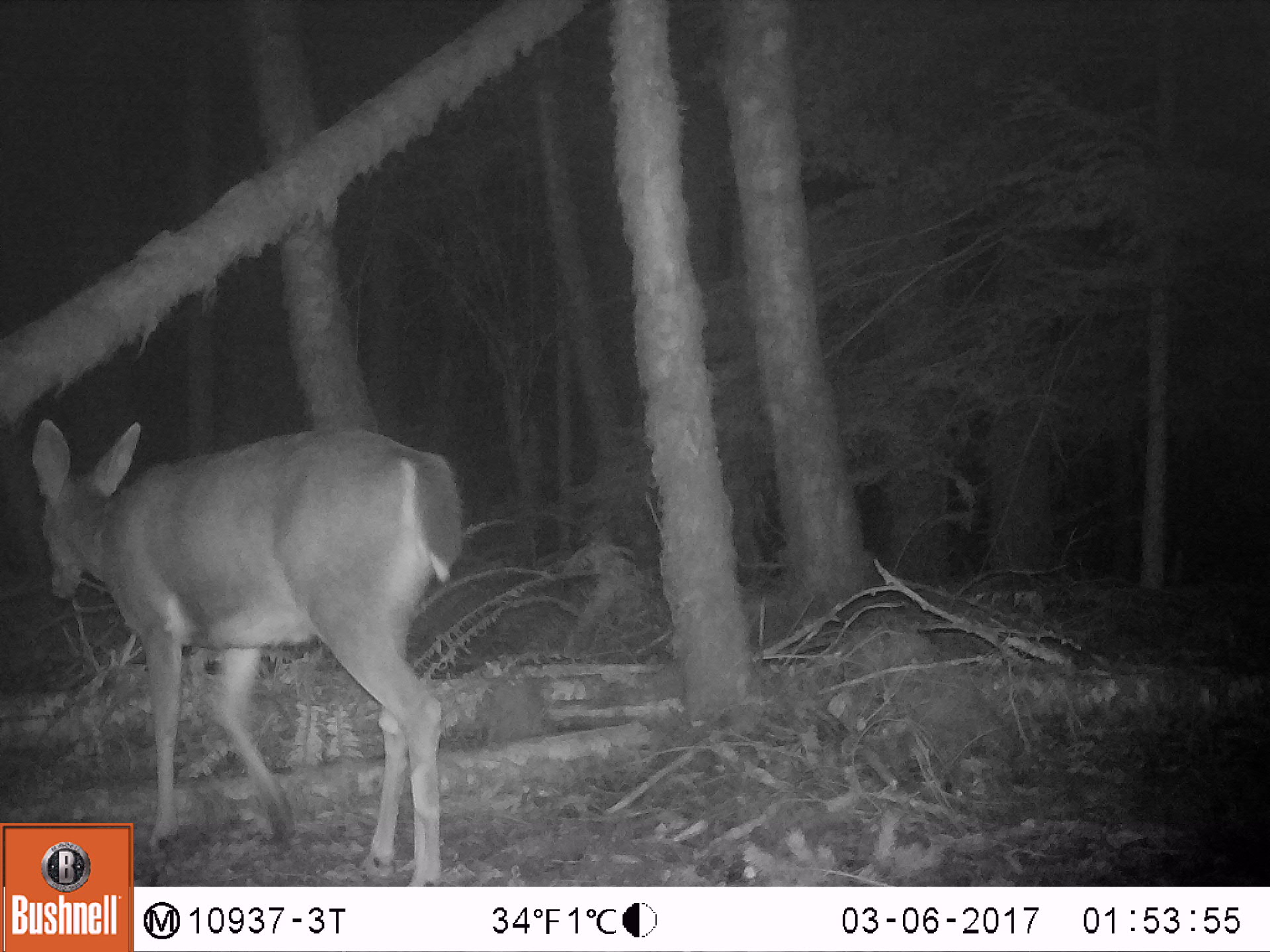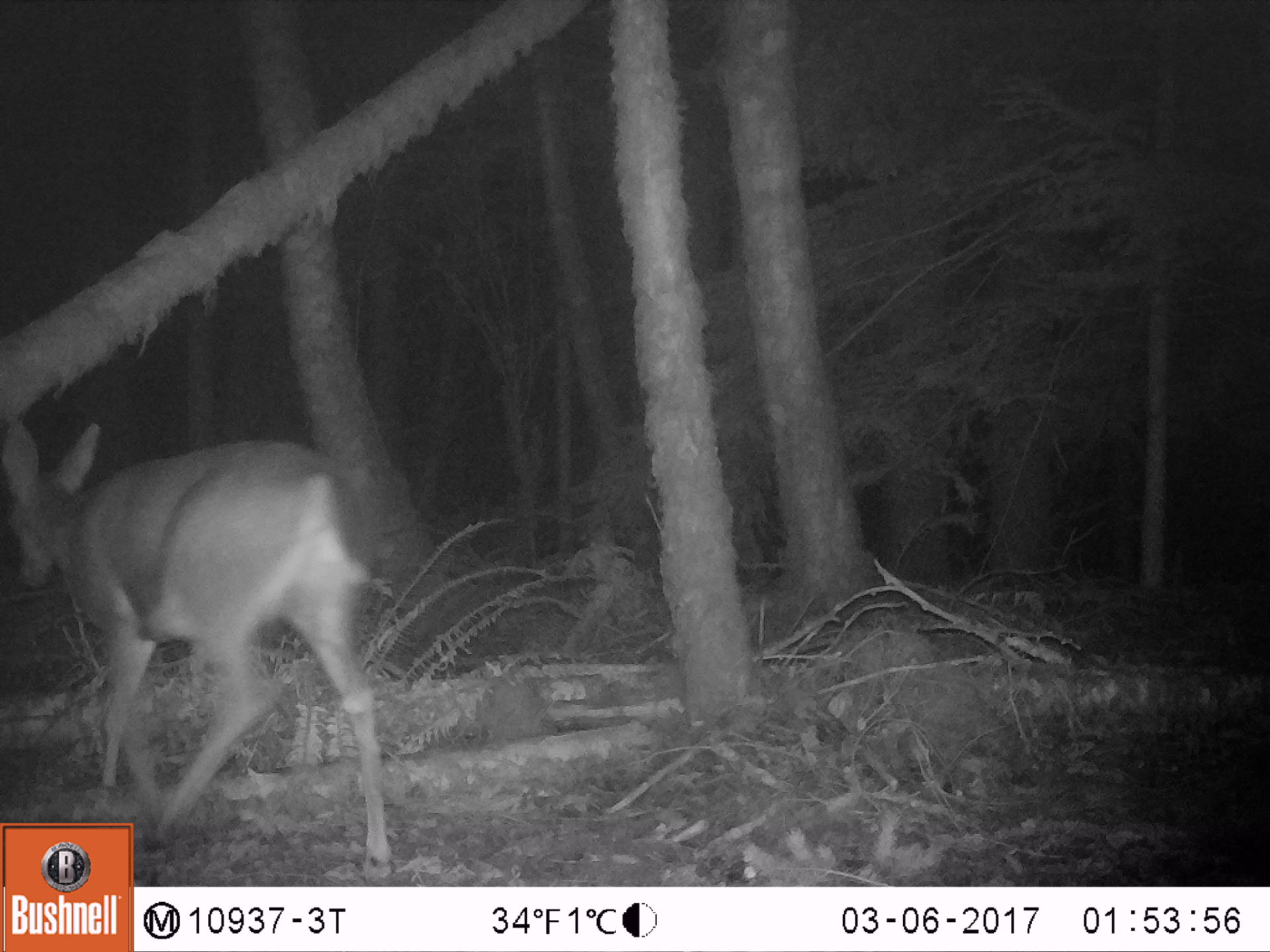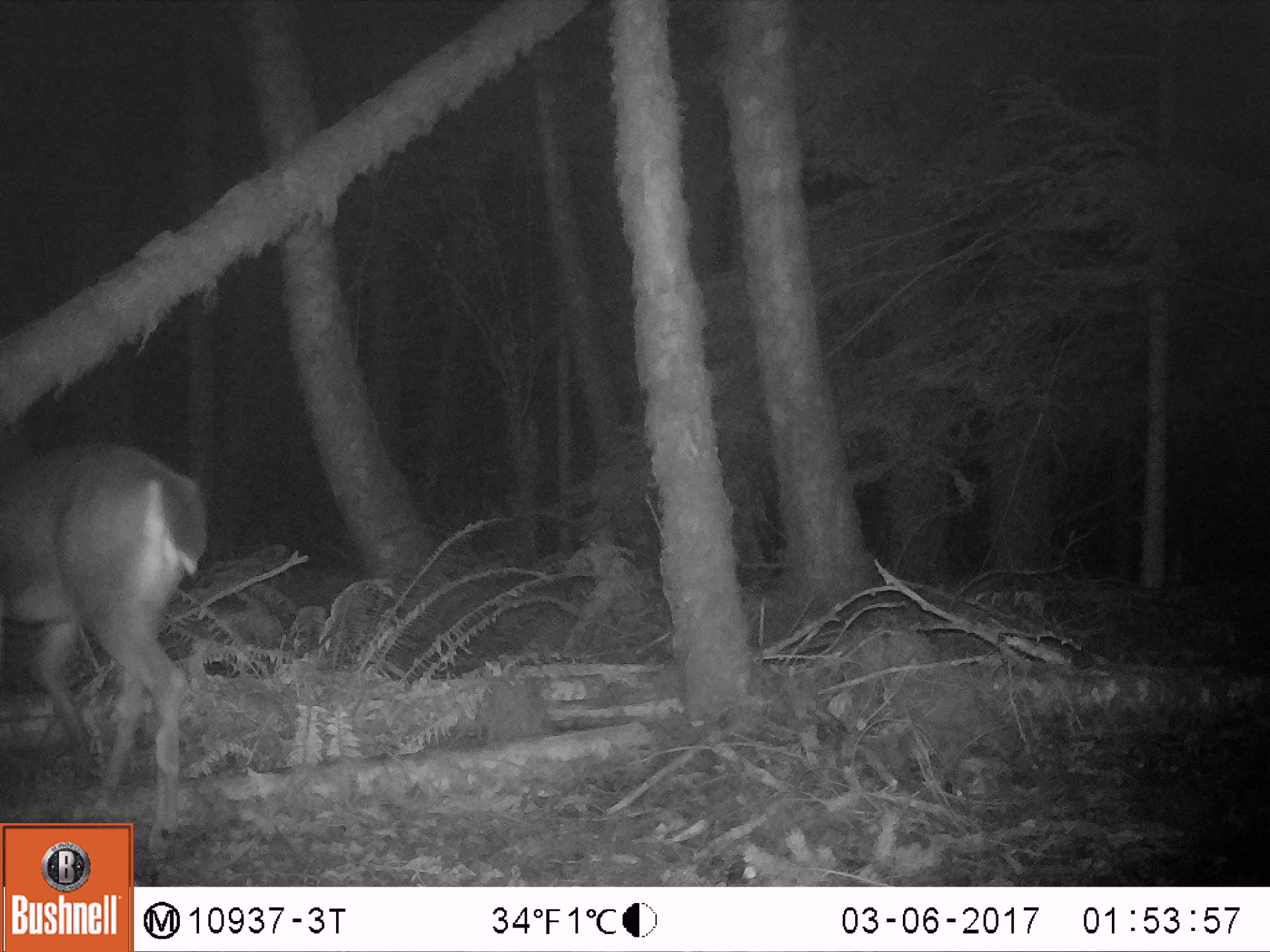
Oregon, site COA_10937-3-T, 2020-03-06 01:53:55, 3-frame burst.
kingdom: Animalia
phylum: Chordata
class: Mammalia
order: Artiodactyla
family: Cervidae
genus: Odocoileus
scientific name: Odocoileus hemionus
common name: black-tailed deer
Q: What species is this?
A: Black-tailed deer (Odocoileus hemionus).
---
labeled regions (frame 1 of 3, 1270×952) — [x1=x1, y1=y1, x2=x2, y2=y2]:
black-tailed deer: [x1=25, y1=404, x2=472, y2=814]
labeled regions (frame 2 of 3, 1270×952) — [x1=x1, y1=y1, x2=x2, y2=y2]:
black-tailed deer: [x1=0, y1=413, x2=389, y2=814]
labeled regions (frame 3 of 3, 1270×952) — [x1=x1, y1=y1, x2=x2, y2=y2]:
black-tailed deer: [x1=3, y1=437, x2=219, y2=814]